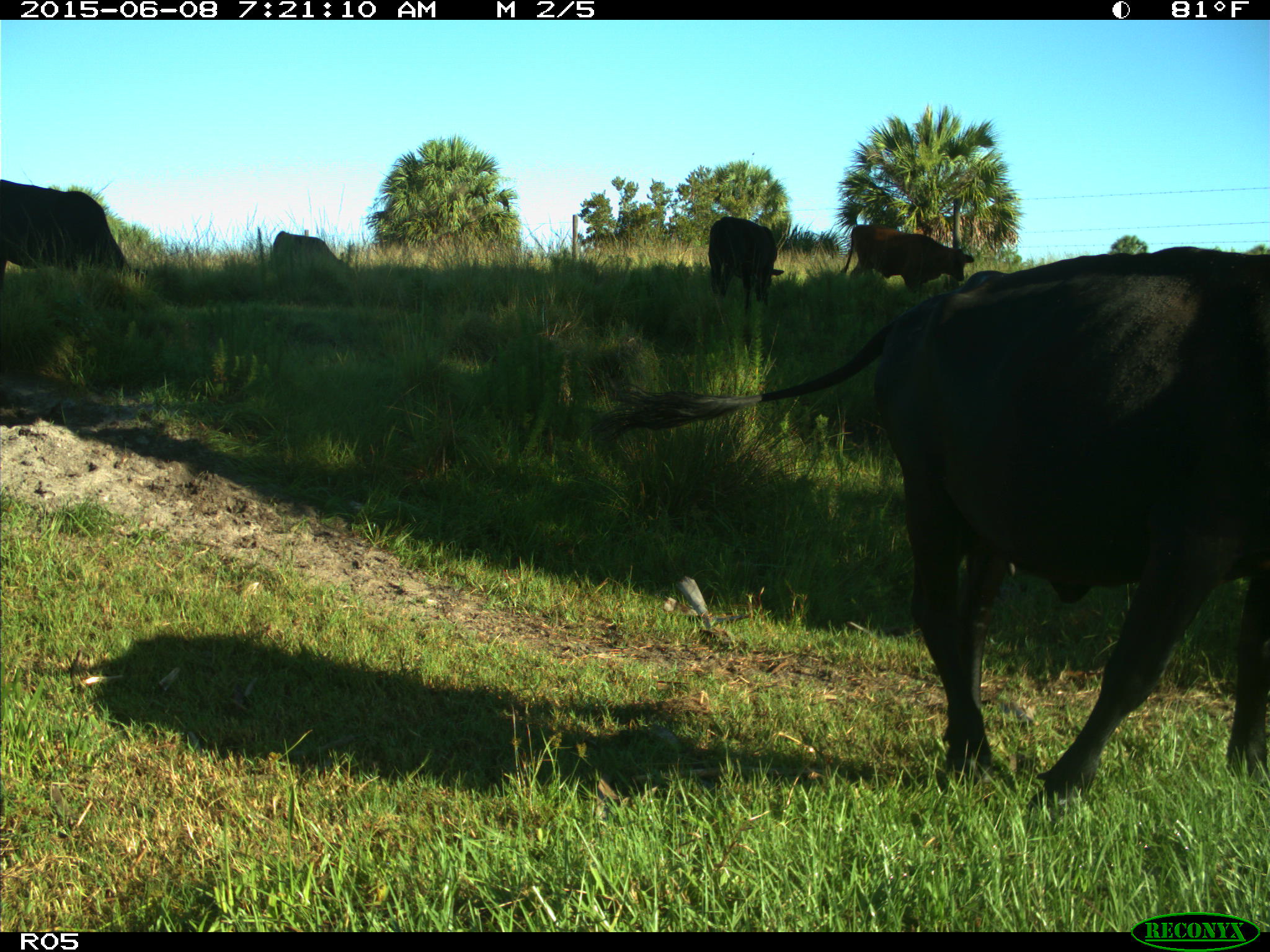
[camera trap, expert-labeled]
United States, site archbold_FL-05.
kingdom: Animalia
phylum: Chordata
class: Mammalia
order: Artiodactyla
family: Bovidae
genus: Bos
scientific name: Bos taurus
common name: domestic cow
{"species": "Bos taurus (domestic cow)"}